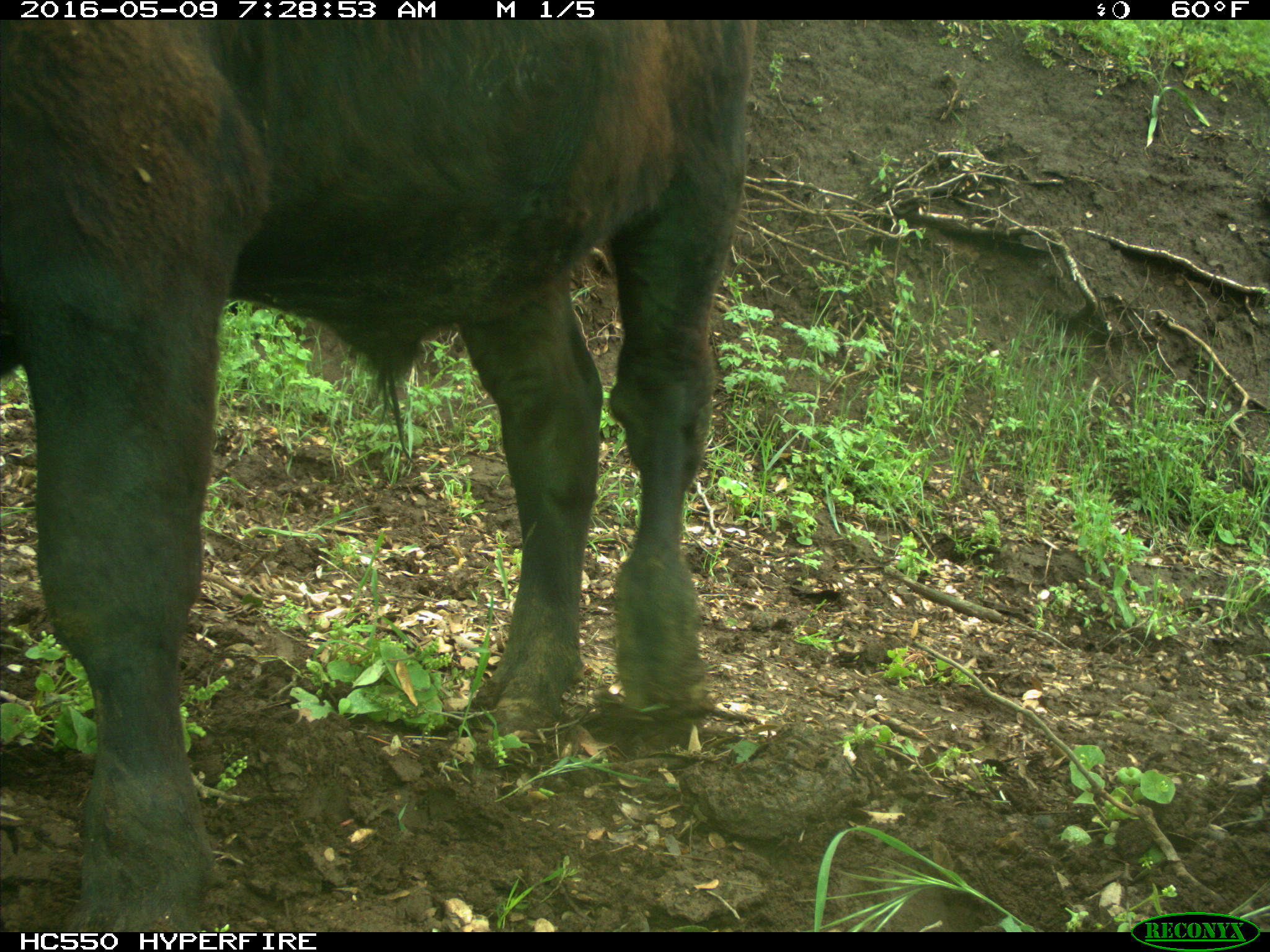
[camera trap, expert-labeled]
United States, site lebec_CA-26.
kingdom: Animalia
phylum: Chordata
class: Mammalia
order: Artiodactyla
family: Bovidae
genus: Bos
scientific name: Bos taurus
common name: domestic cow